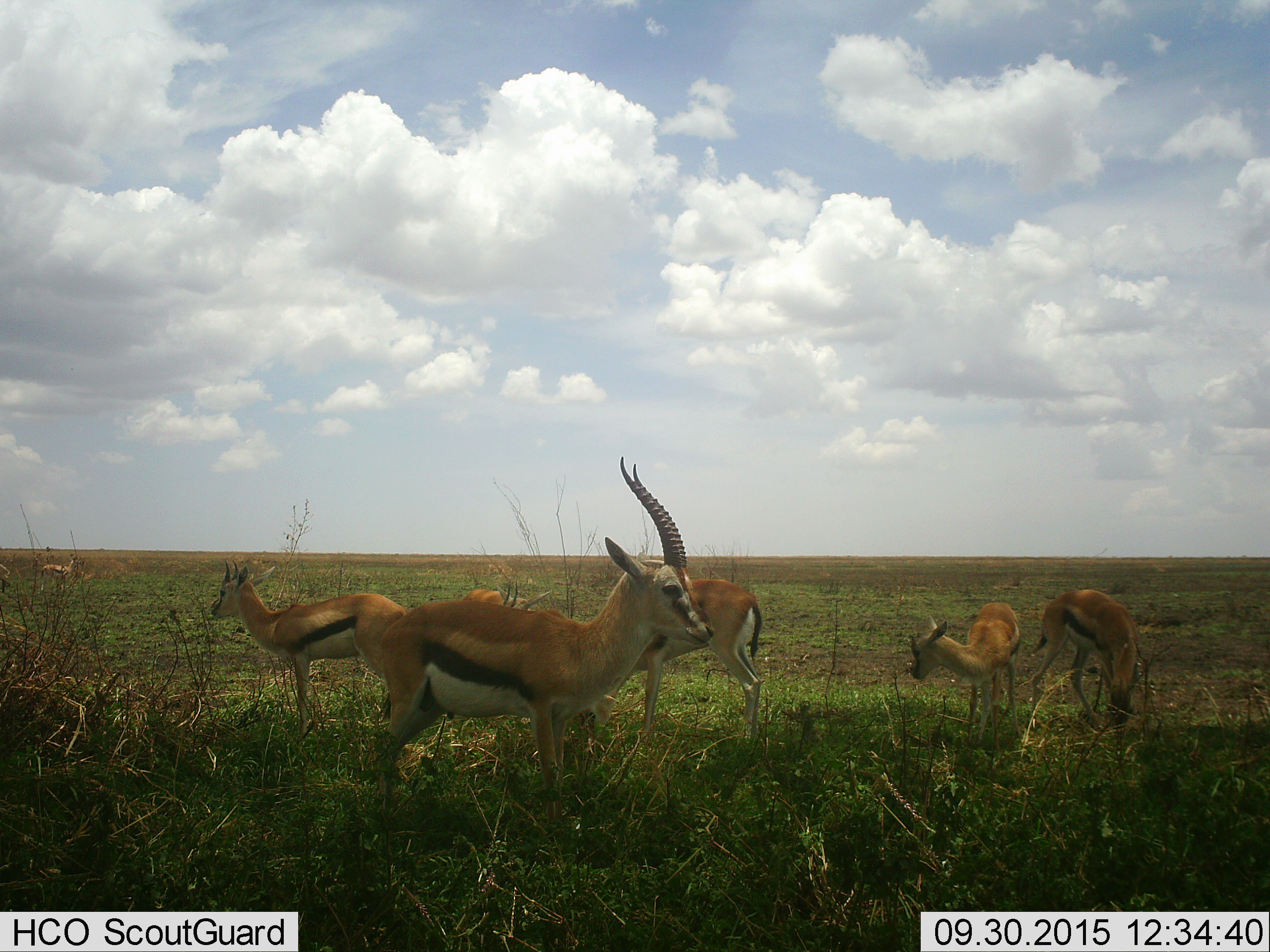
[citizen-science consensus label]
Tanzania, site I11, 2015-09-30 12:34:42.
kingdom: Animalia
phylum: Chordata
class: Mammalia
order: Artiodactyla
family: Bovidae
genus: Eudorcas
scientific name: Eudorcas thomsonii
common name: thomson's gazelle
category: gazellethomsons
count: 7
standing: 100%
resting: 0%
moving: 0%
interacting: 14%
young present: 43%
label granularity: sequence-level